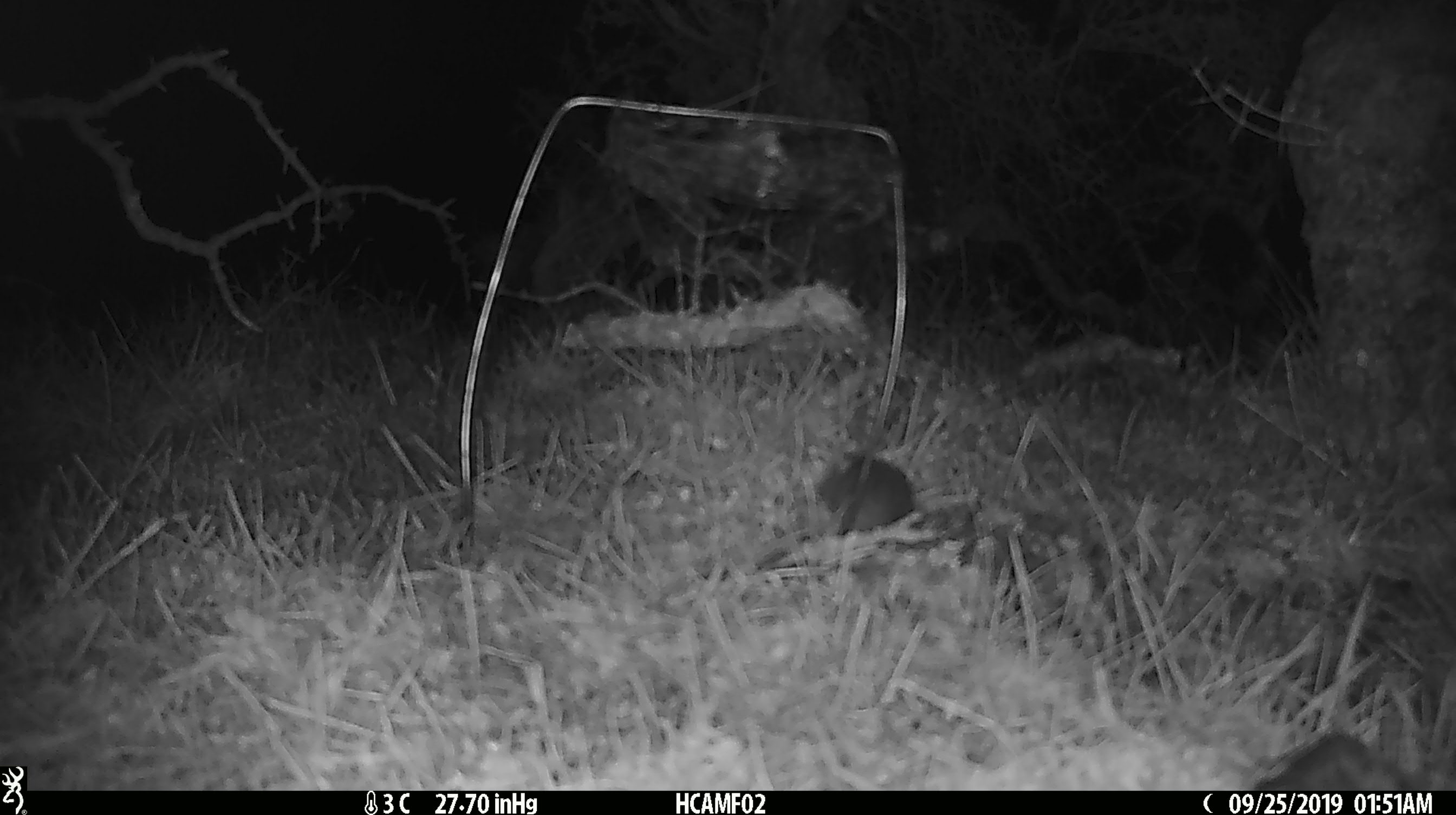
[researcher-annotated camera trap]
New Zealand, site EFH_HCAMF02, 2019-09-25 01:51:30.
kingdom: Animalia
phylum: Chordata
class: Mammalia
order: Rodentia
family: Muridae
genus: Mus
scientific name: Mus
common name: mouse